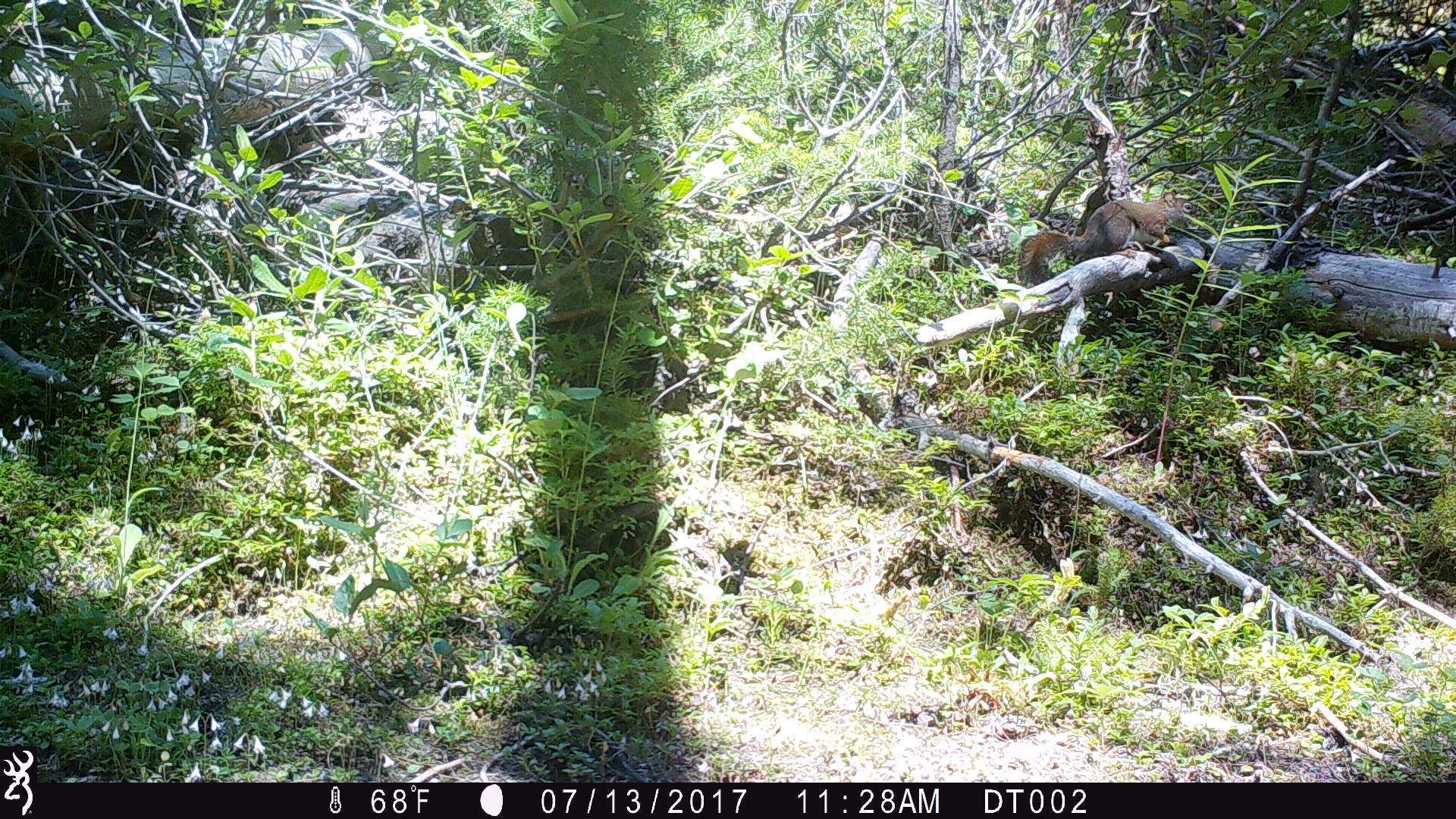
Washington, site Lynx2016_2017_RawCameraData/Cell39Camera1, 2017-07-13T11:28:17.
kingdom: Animalia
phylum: Chordata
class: Mammalia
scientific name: Mammalia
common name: small mammal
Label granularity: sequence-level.